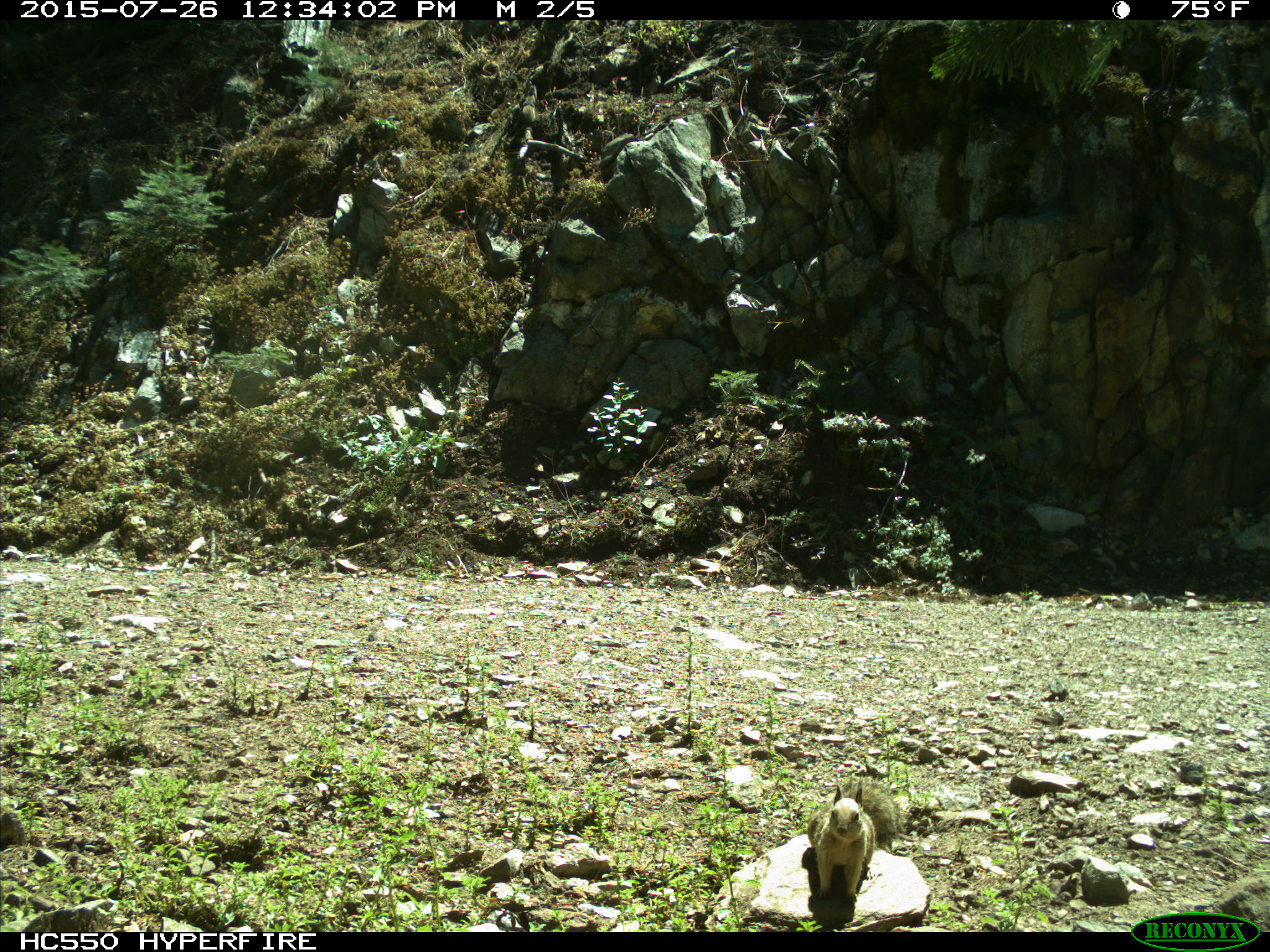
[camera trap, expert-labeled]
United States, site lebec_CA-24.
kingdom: Animalia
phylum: Chordata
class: Mammalia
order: Rodentia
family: Sciuridae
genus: Otospermophilus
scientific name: Otospermophilus beecheyi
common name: california ground squirrel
Otospermophilus beecheyi (california ground squirrel).